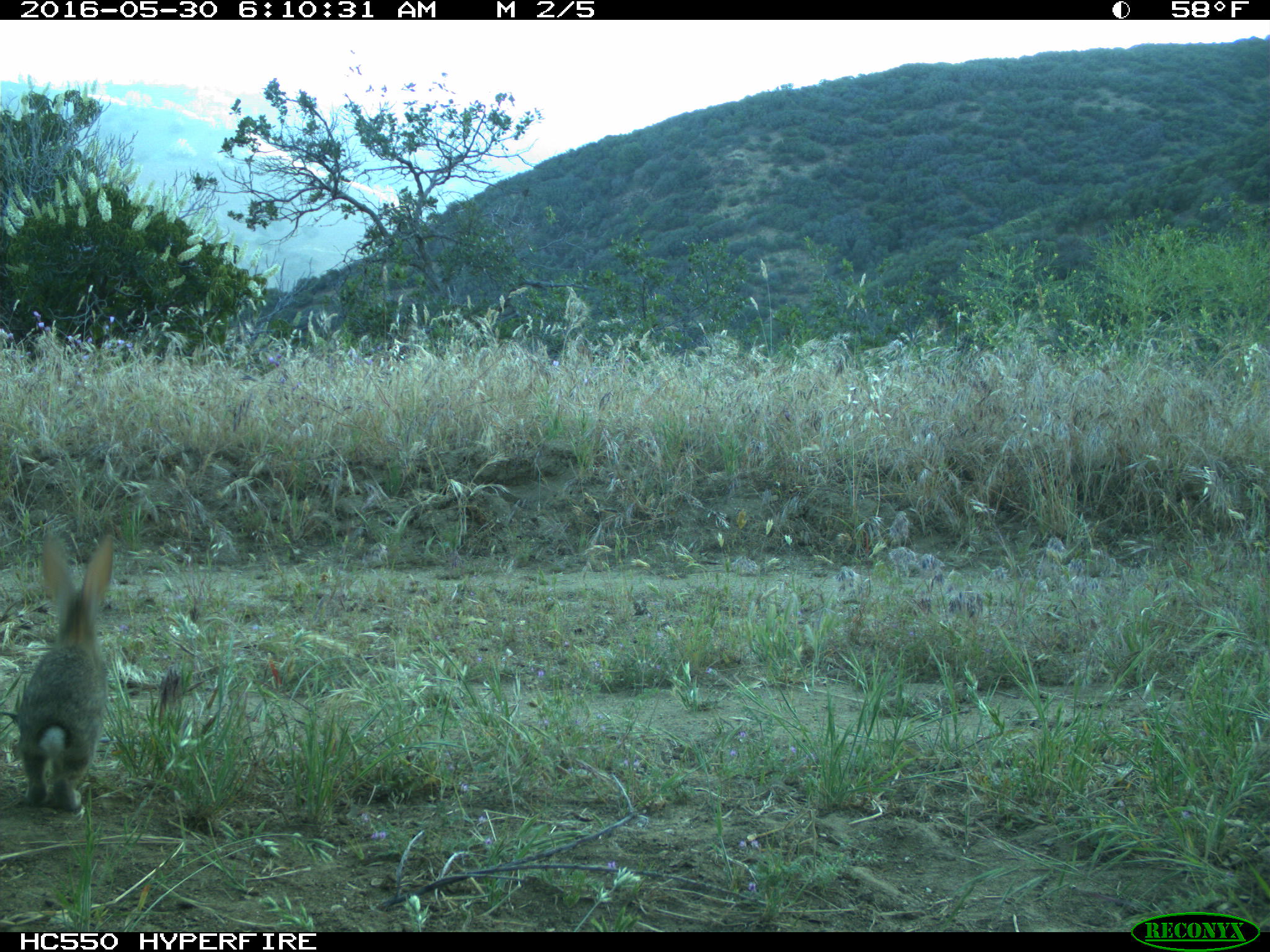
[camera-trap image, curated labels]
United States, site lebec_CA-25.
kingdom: Animalia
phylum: Chordata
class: Mammalia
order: Lagomorpha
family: Leporidae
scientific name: Leporidae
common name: rabbits and hares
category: unidentified rabbit